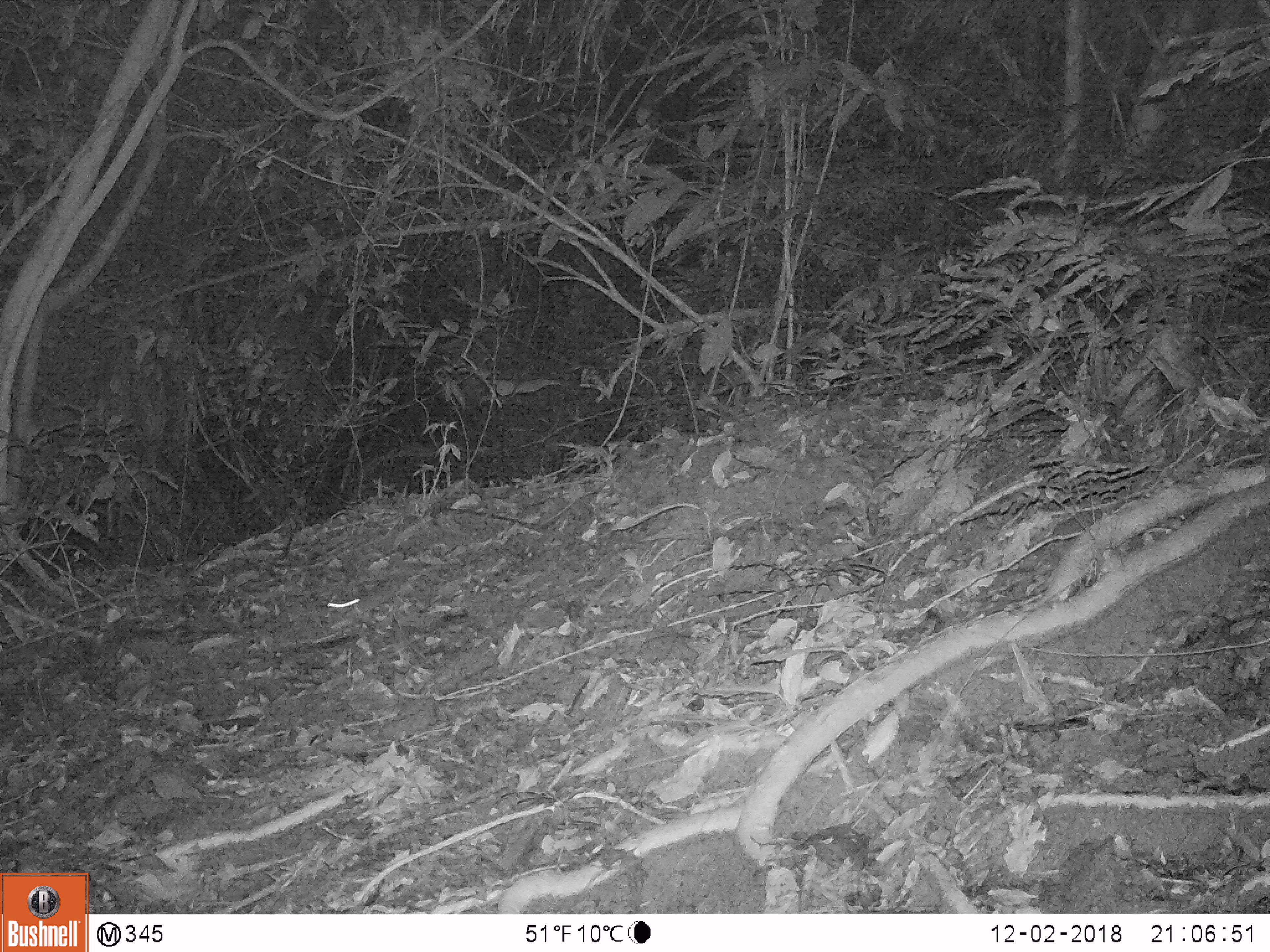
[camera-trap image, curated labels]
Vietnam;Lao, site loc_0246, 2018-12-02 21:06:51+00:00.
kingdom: Animalia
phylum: Chordata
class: Mammalia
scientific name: Mammalia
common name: mammal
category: unidentified small mammal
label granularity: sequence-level